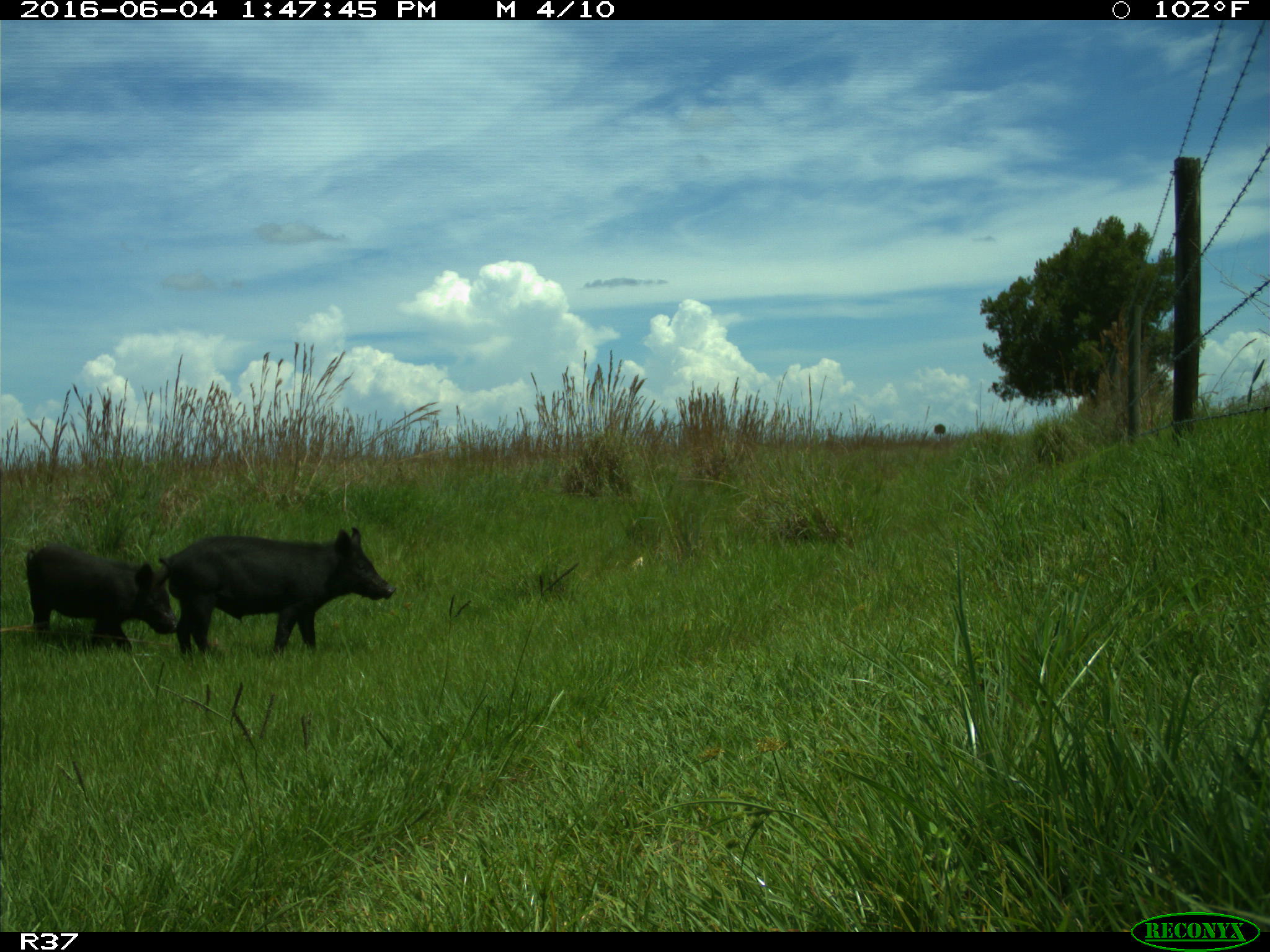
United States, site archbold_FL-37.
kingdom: Animalia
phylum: Chordata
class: Mammalia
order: Artiodactyla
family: Suidae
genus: Sus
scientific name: Sus scrofa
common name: wild boar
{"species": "Sus scrofa (wild boar)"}